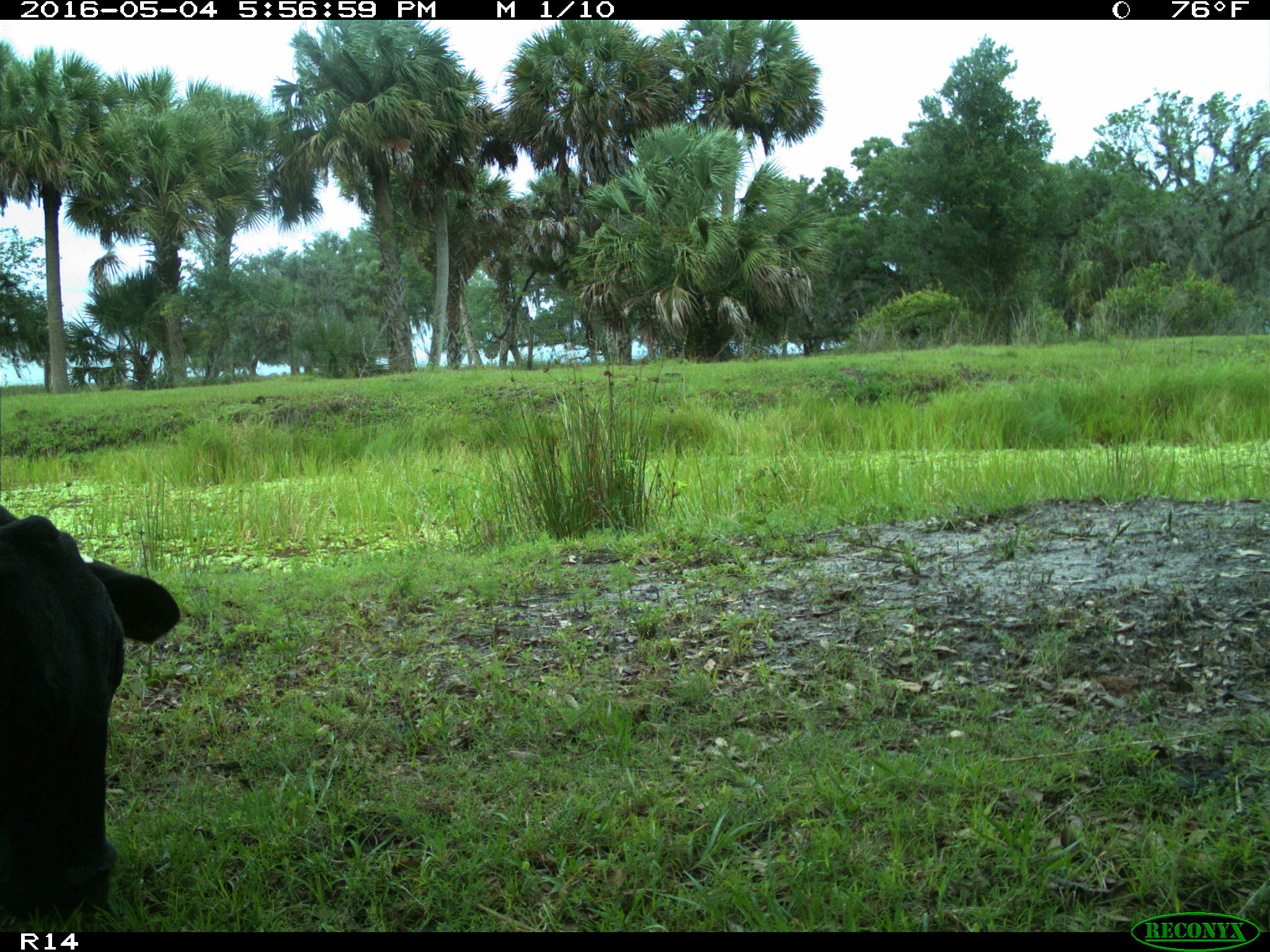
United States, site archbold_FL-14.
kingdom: Animalia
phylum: Chordata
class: Mammalia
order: Artiodactyla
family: Bovidae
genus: Bos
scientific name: Bos taurus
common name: domestic cow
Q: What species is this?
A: Bos taurus (domestic cow).